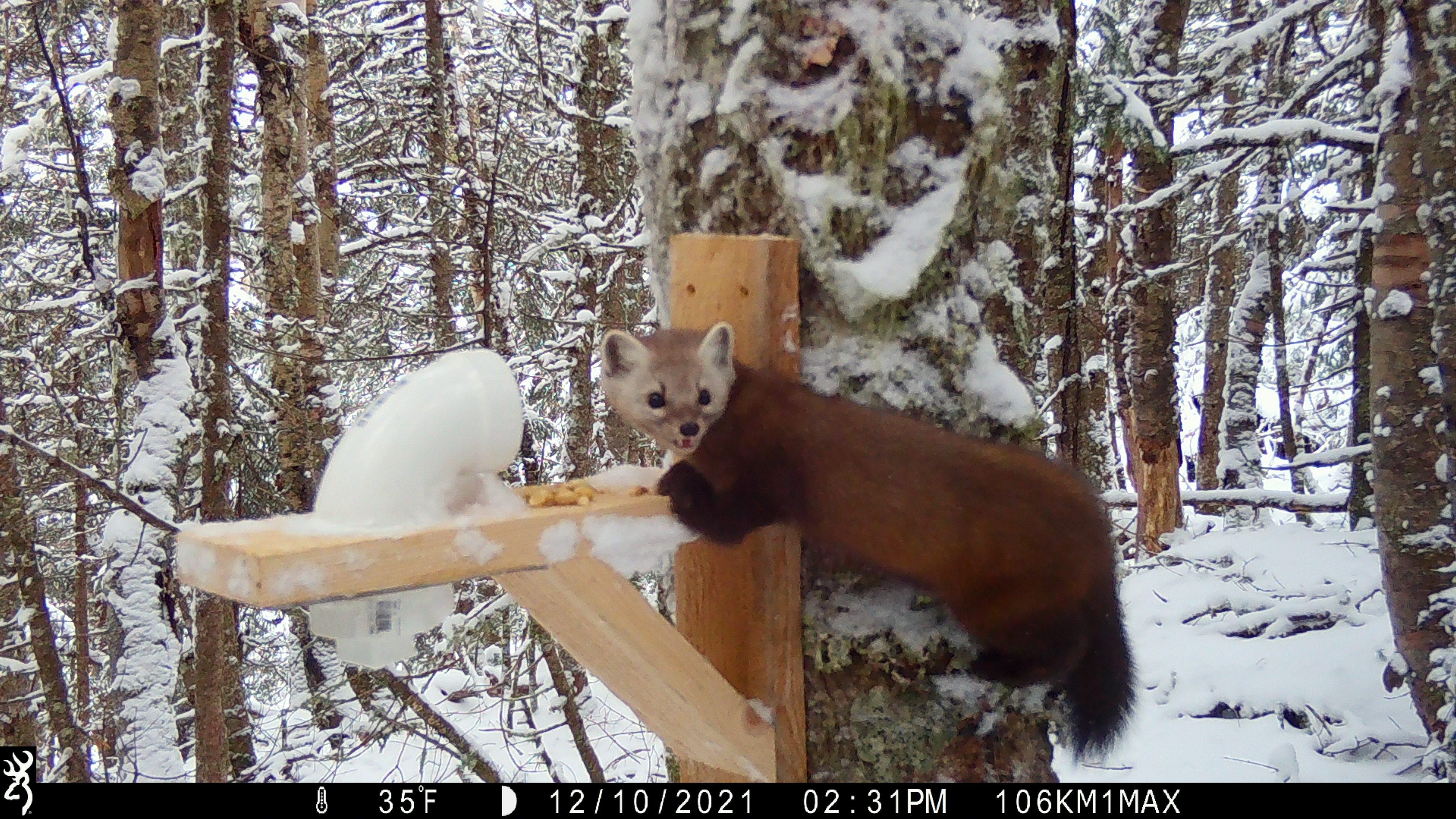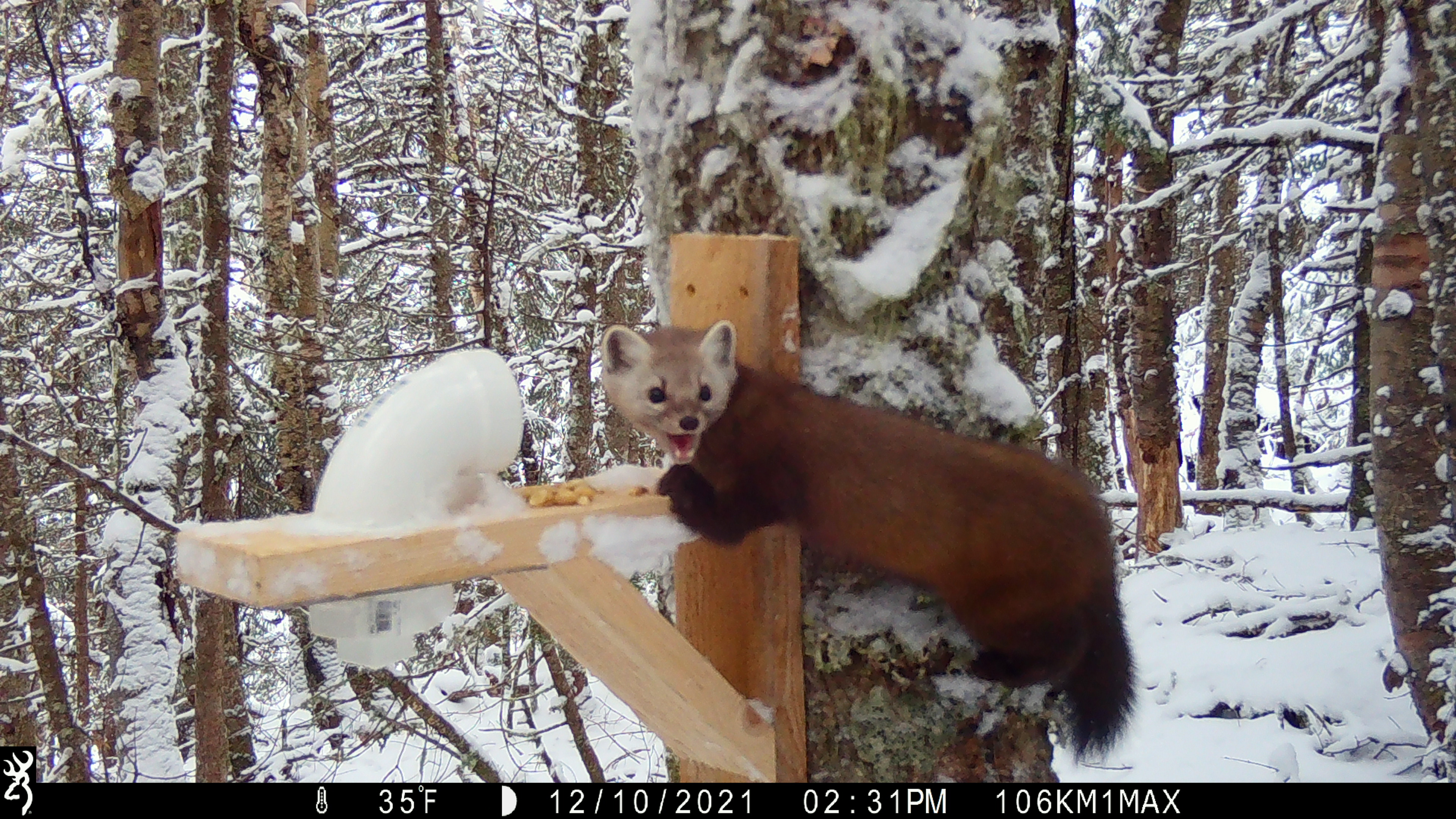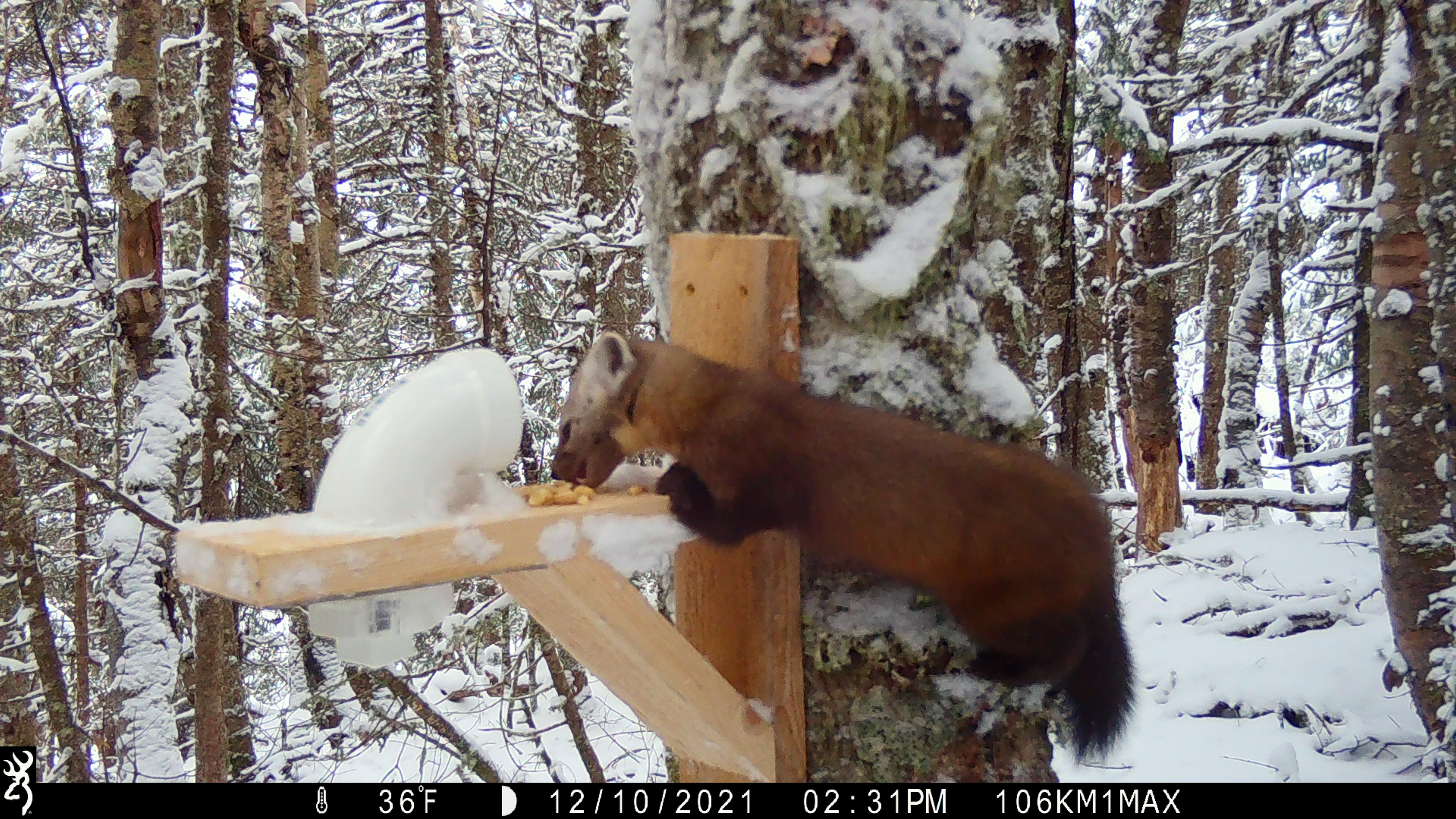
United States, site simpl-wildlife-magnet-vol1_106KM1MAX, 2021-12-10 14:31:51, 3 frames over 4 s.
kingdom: Animalia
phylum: Chordata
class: Mammalia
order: Carnivora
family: Mustelidae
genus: Martes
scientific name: Martes americana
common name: american marten